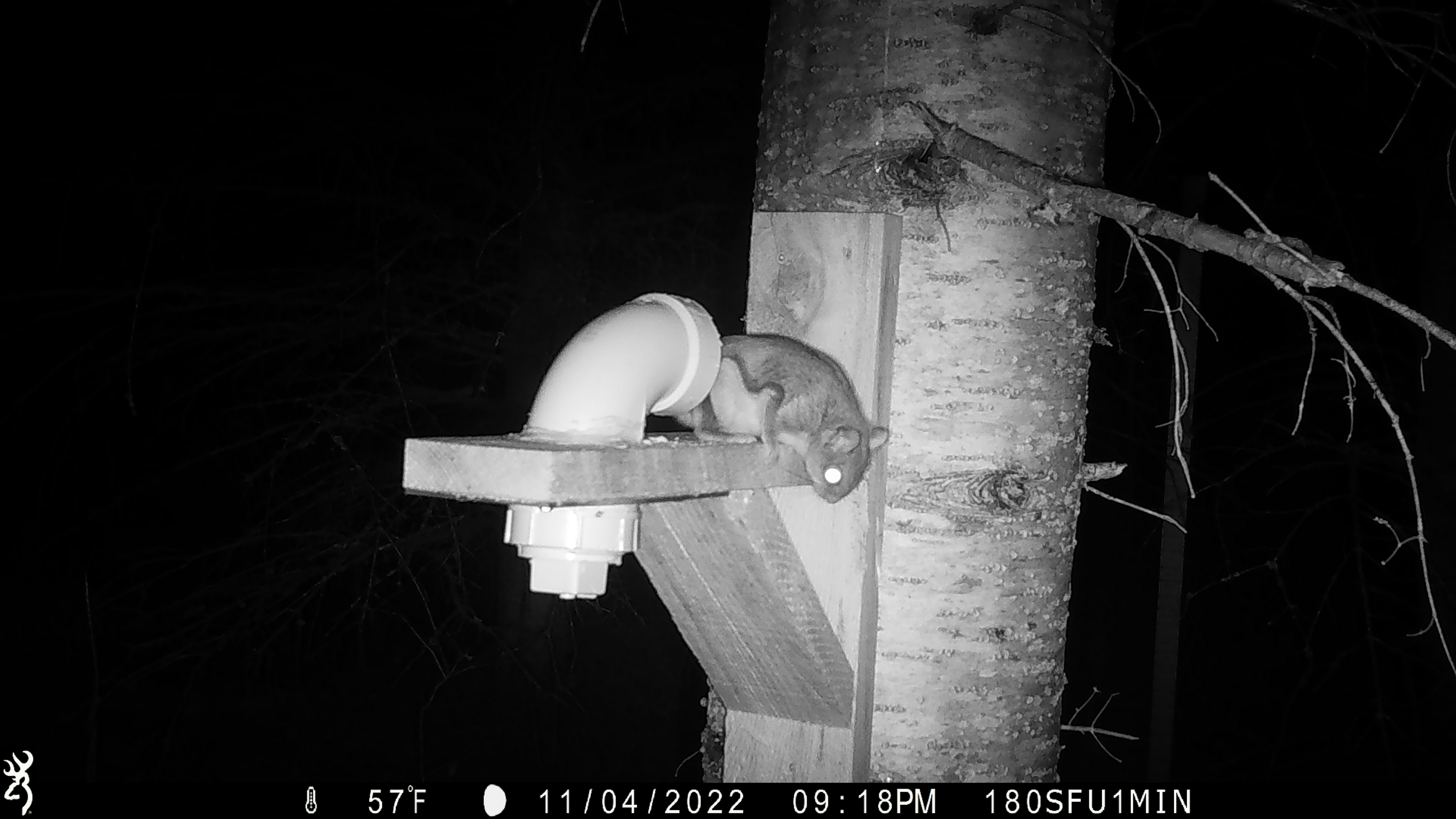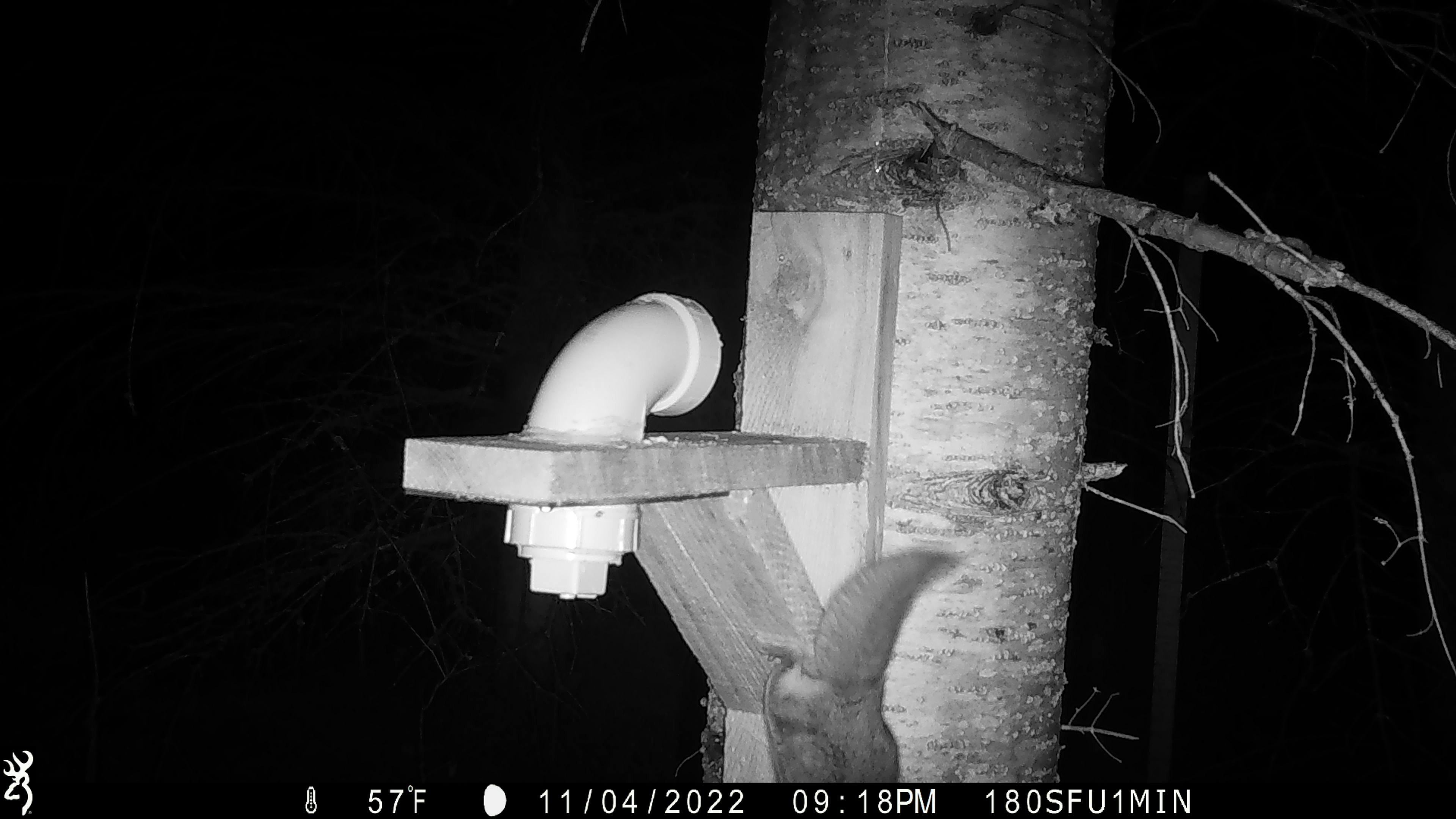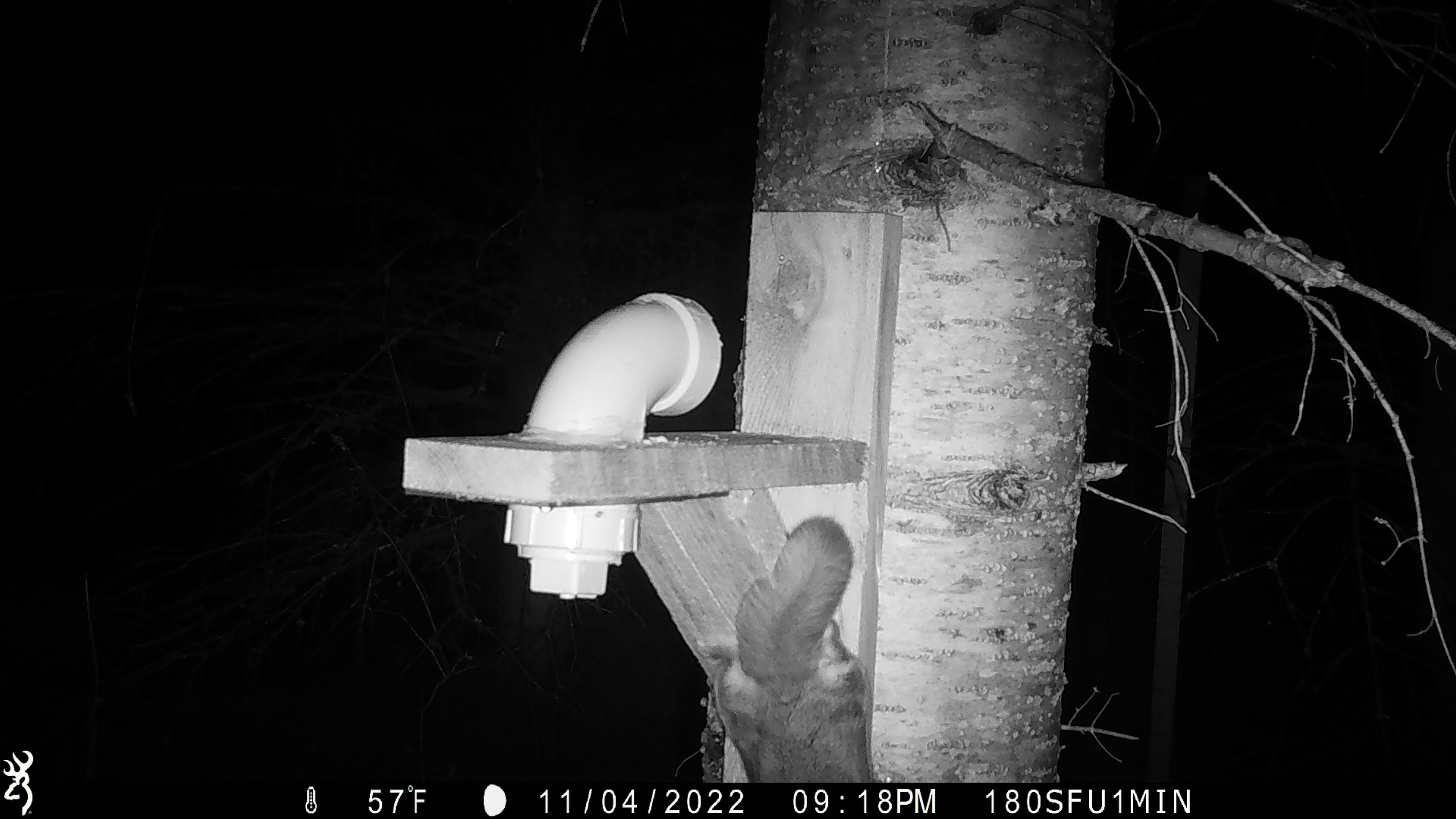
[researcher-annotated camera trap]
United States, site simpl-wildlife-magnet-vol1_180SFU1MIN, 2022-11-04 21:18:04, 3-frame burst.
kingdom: Animalia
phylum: Chordata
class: Mammalia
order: Rodentia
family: Sciuridae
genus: Glaucomys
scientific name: Glaucomys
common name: flying squirrel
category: flying squirrel sp.